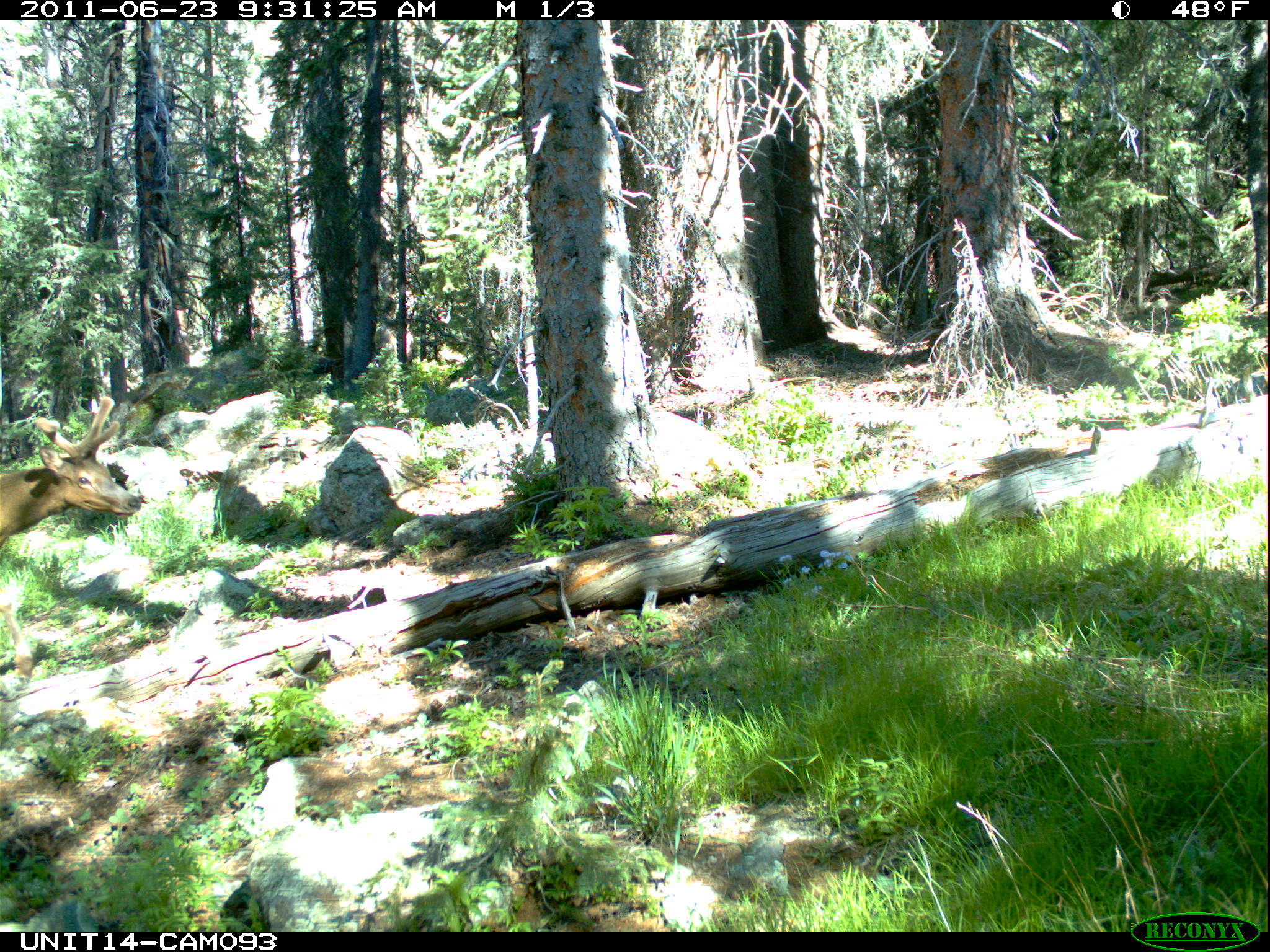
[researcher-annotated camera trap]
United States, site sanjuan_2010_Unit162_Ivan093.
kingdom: Animalia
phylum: Chordata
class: Mammalia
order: Artiodactyla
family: Cervidae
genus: Cervus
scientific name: Cervus elaphus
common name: red deer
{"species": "Cervus elaphus (red deer)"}